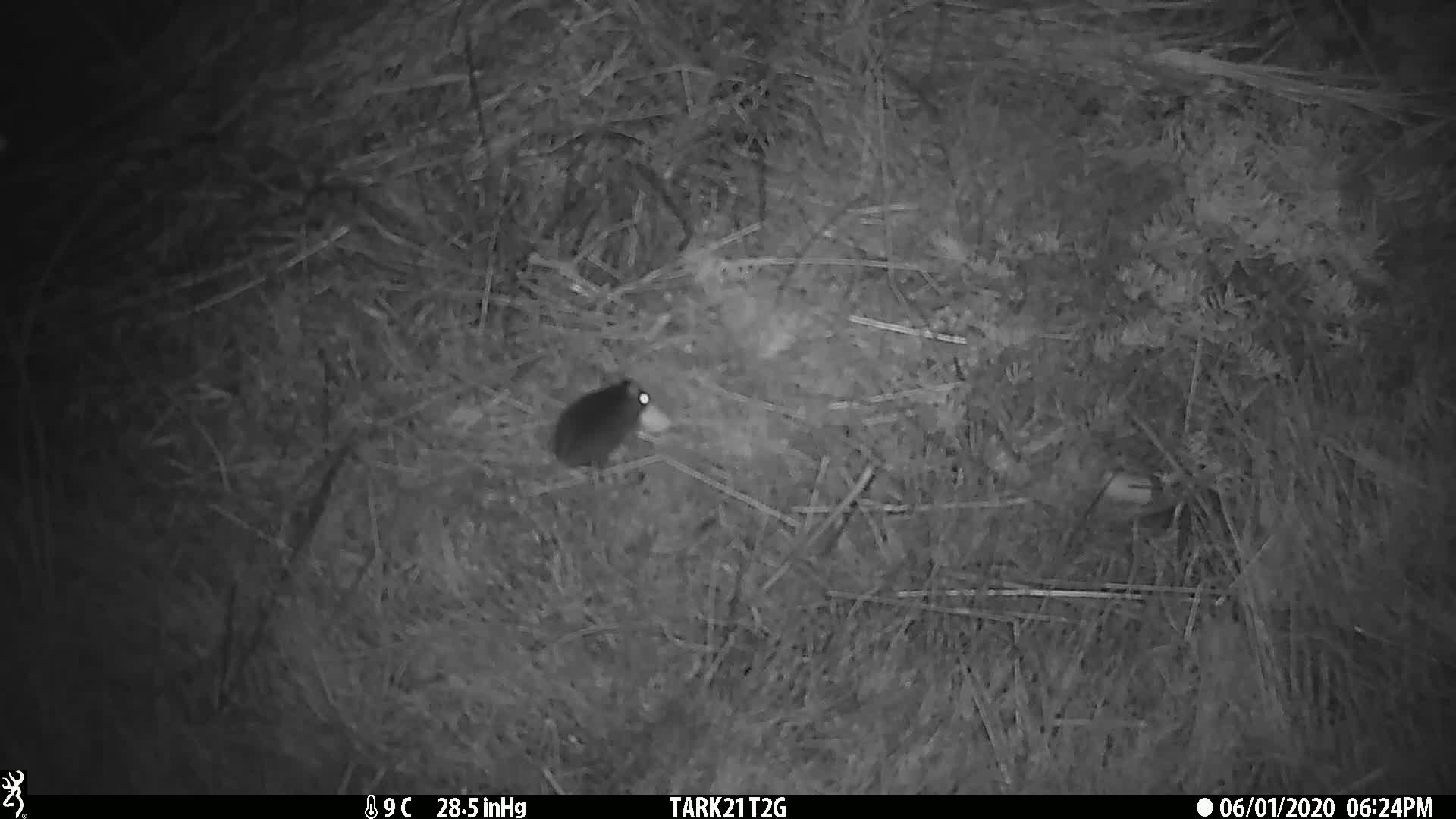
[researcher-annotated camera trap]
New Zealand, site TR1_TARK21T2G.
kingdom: Animalia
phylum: Chordata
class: Mammalia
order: Rodentia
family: Muridae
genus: Mus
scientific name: Mus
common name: mouse